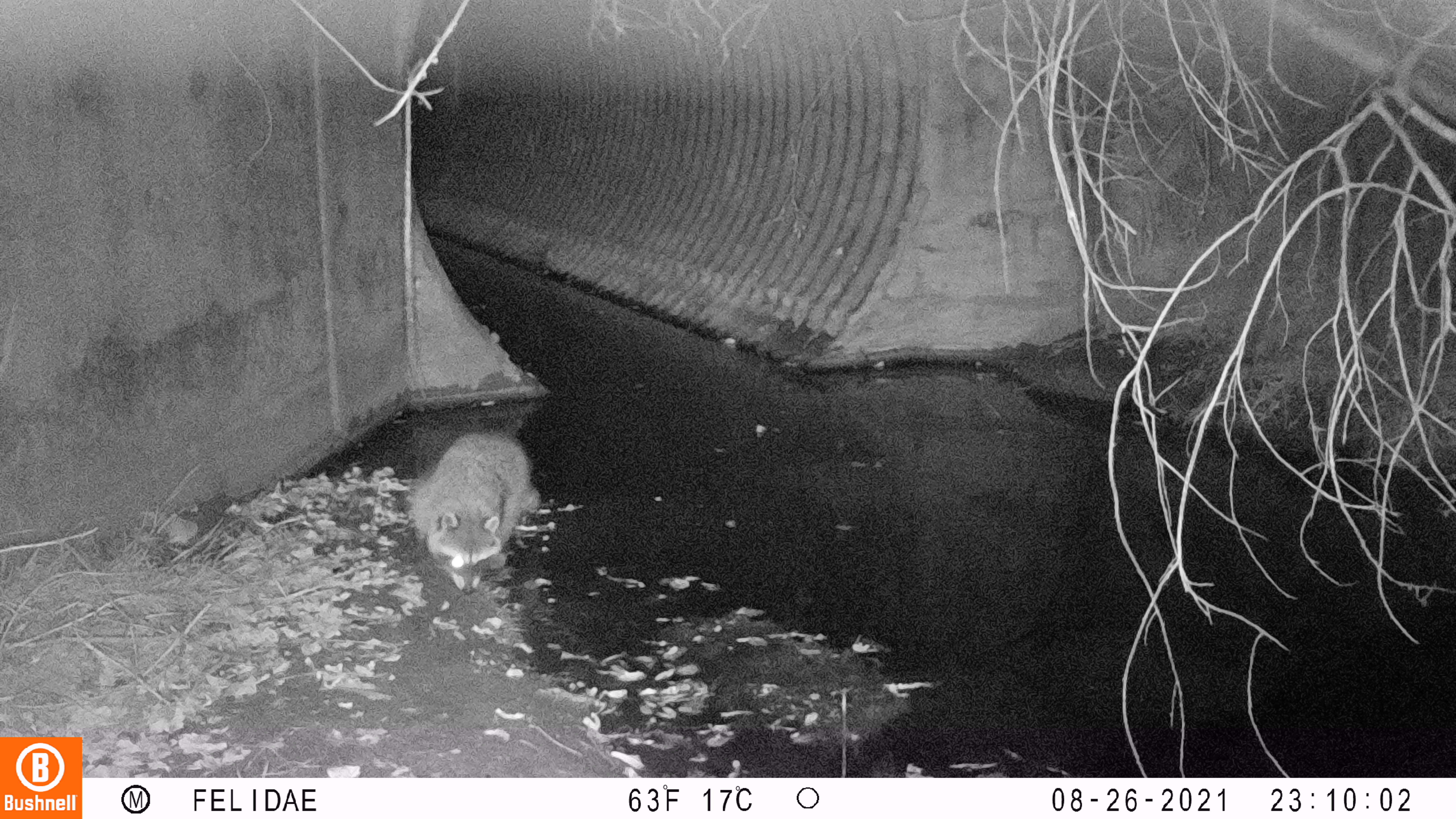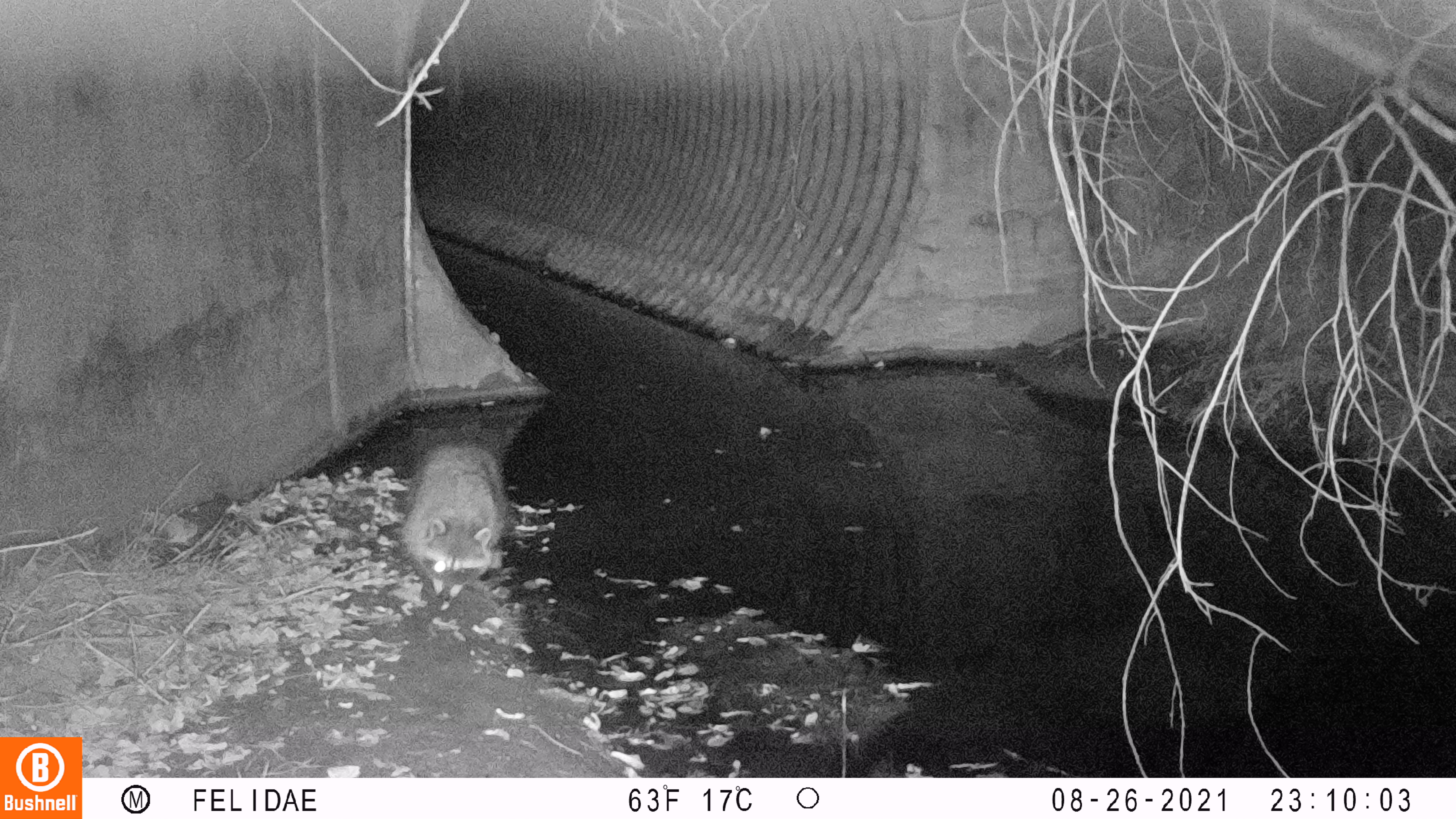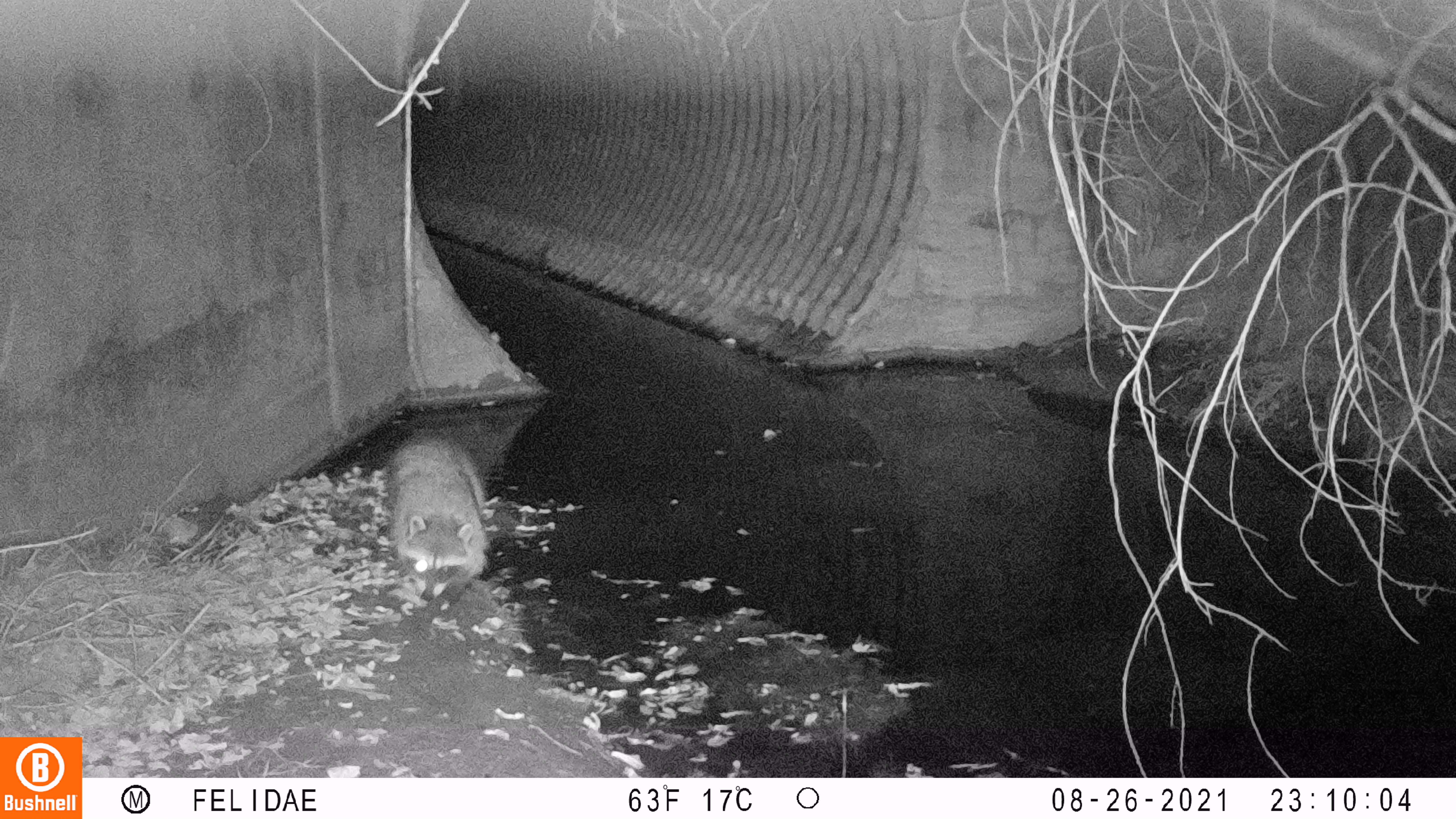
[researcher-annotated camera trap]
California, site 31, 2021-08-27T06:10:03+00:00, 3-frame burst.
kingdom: Animalia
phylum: Chordata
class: Mammalia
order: Carnivora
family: Procyonidae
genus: Procyon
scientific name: Procyon lotor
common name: raccoon